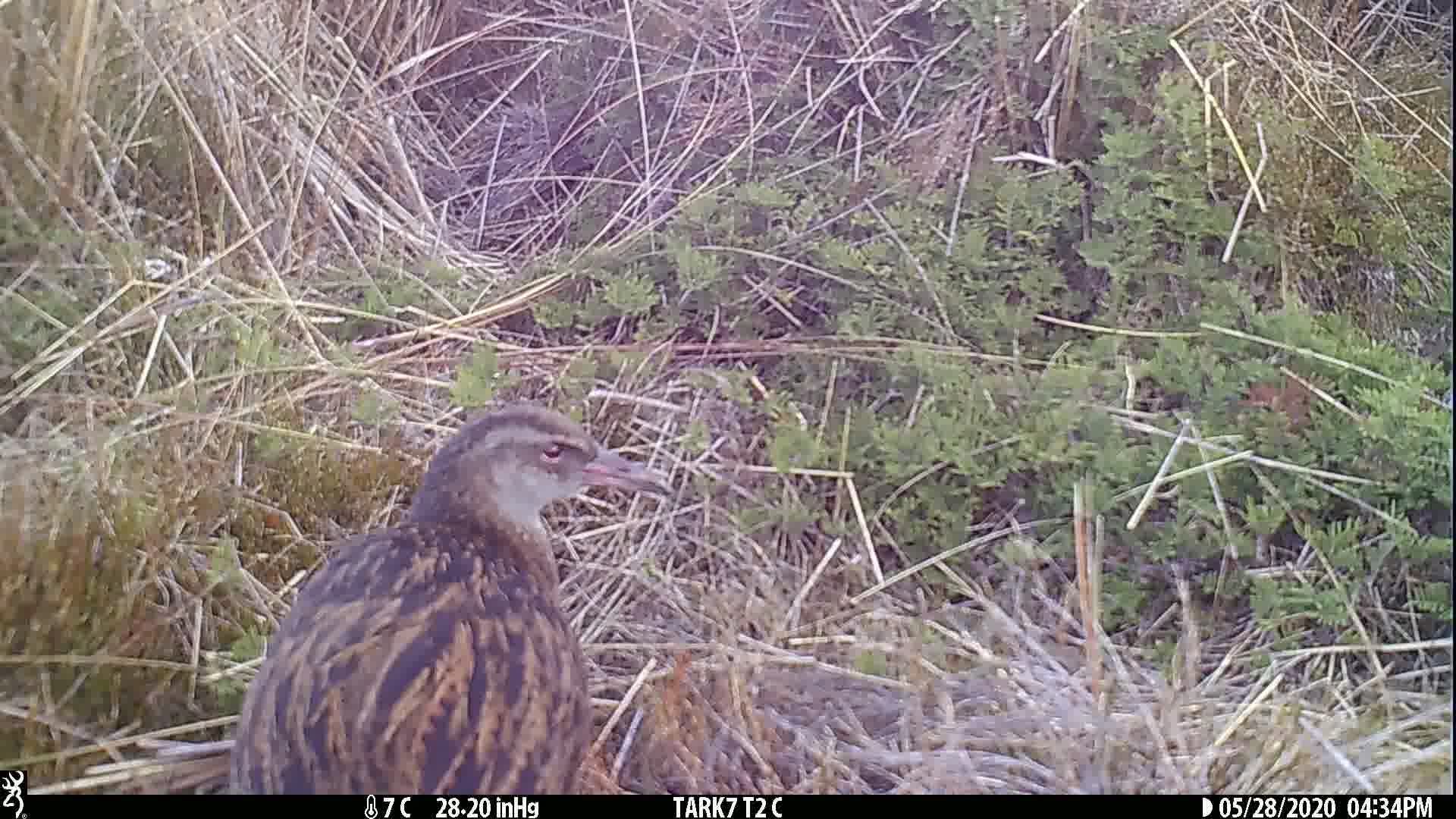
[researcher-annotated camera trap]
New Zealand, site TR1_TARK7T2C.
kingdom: Animalia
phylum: Chordata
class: Aves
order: Gruiformes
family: Rallidae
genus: Gallirallus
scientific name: Gallirallus australis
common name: weka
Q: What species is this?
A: Weka (Gallirallus australis).